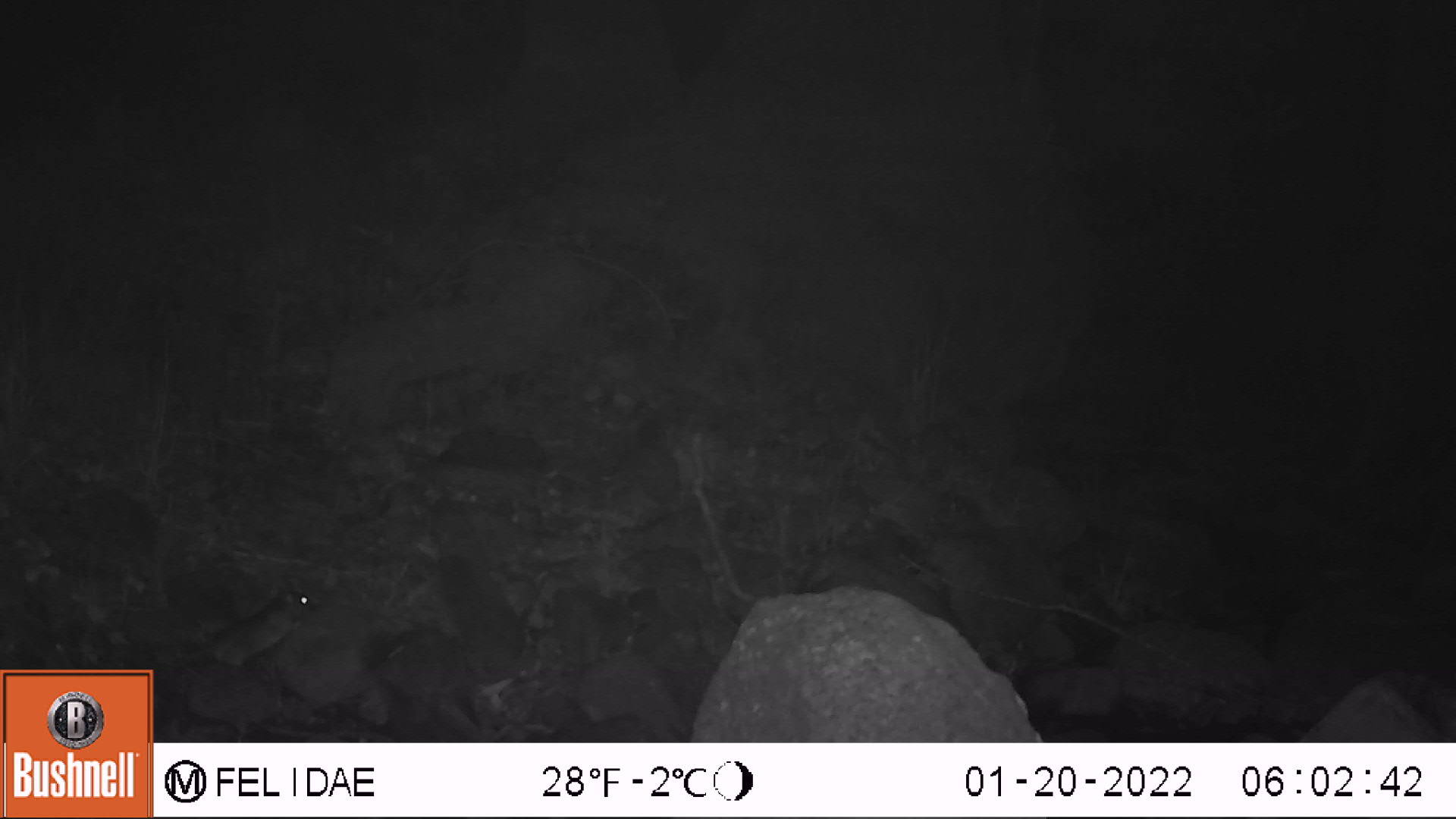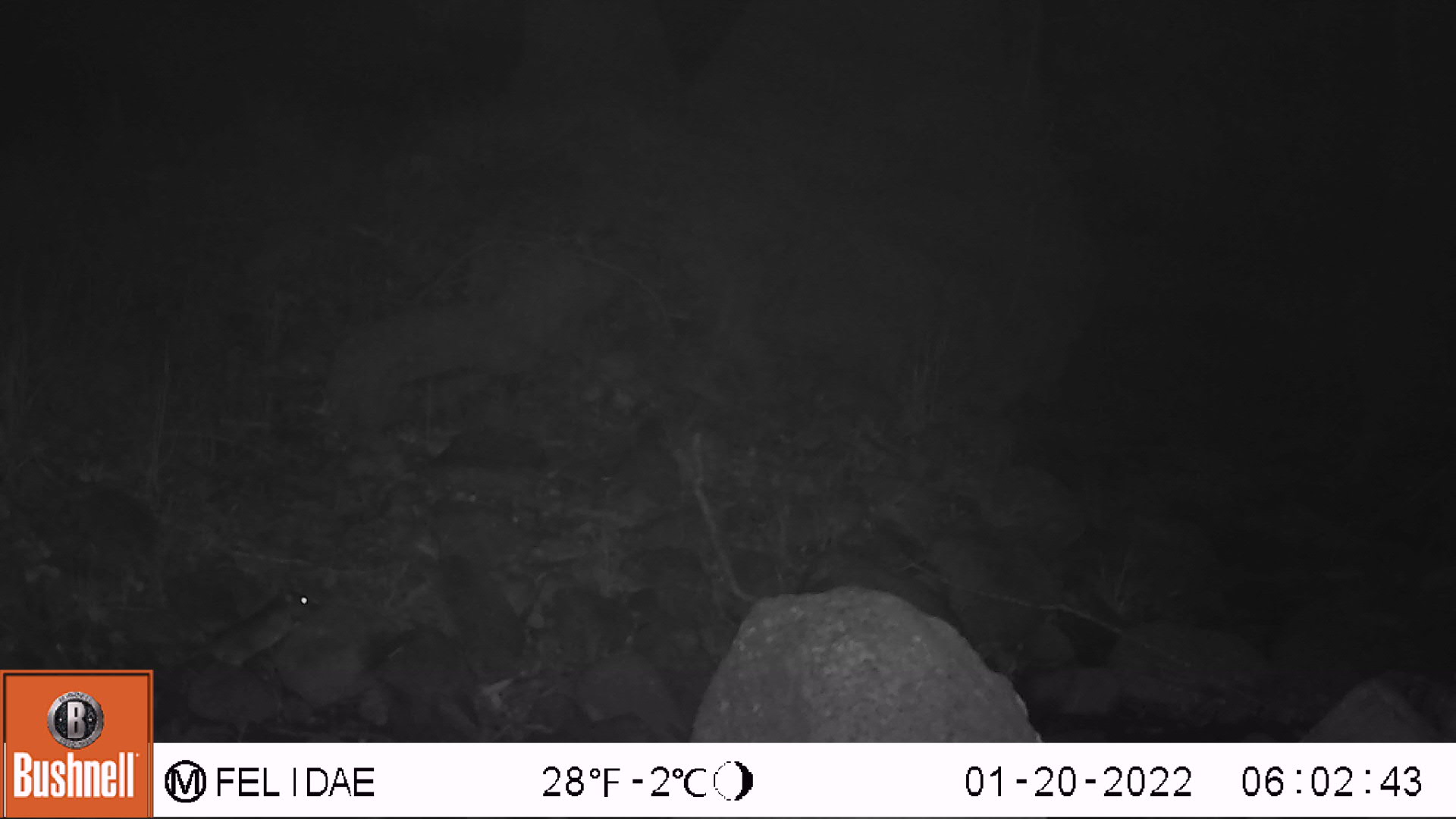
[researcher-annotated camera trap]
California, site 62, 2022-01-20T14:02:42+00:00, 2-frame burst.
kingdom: Animalia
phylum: Chordata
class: Mammalia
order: Rodentia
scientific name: Rodentia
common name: mouse or rat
Mouse or rat (Rodentia).